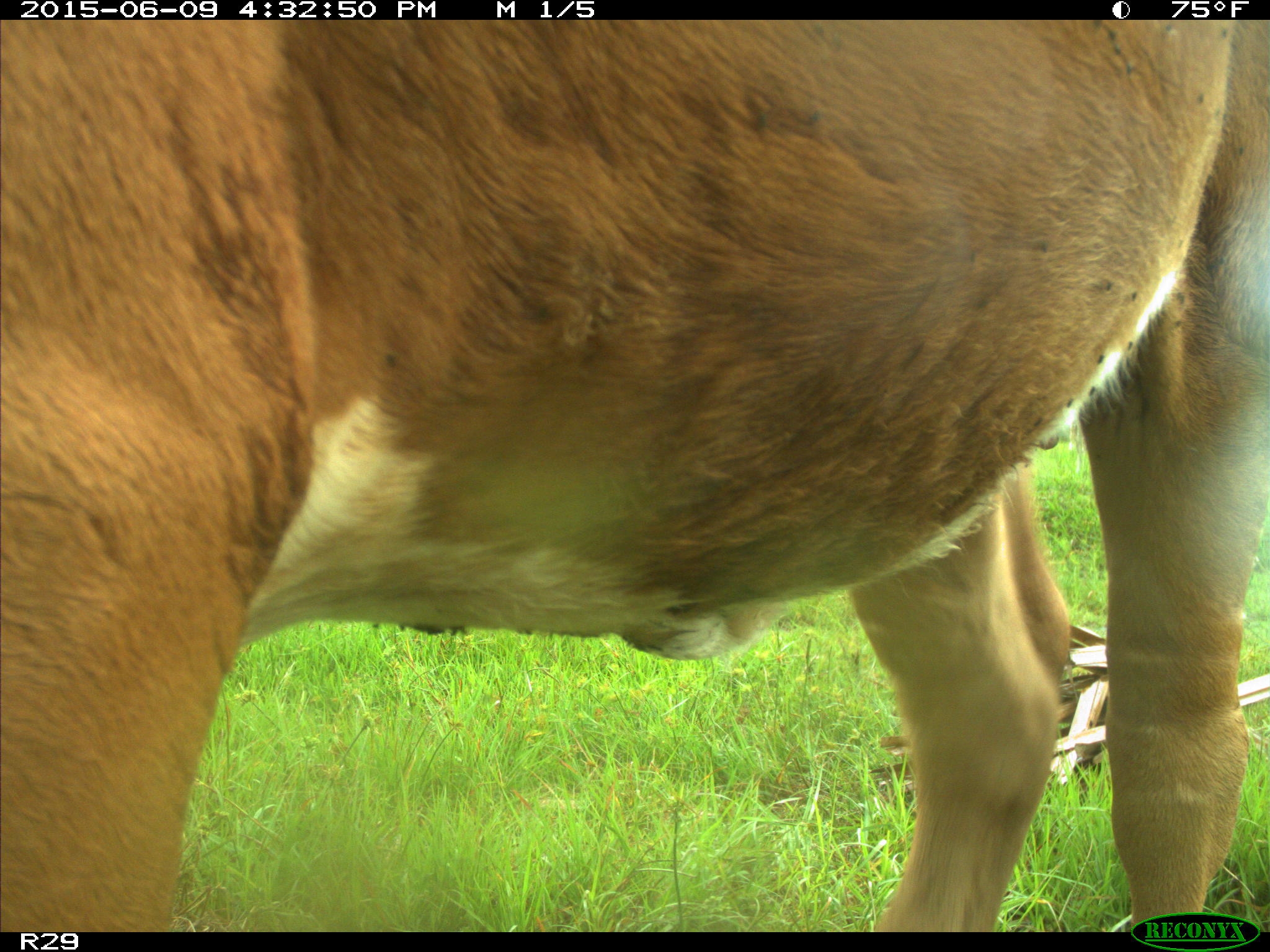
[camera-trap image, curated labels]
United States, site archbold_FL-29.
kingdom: Animalia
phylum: Chordata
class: Mammalia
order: Artiodactyla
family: Bovidae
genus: Bos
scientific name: Bos taurus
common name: domestic cow